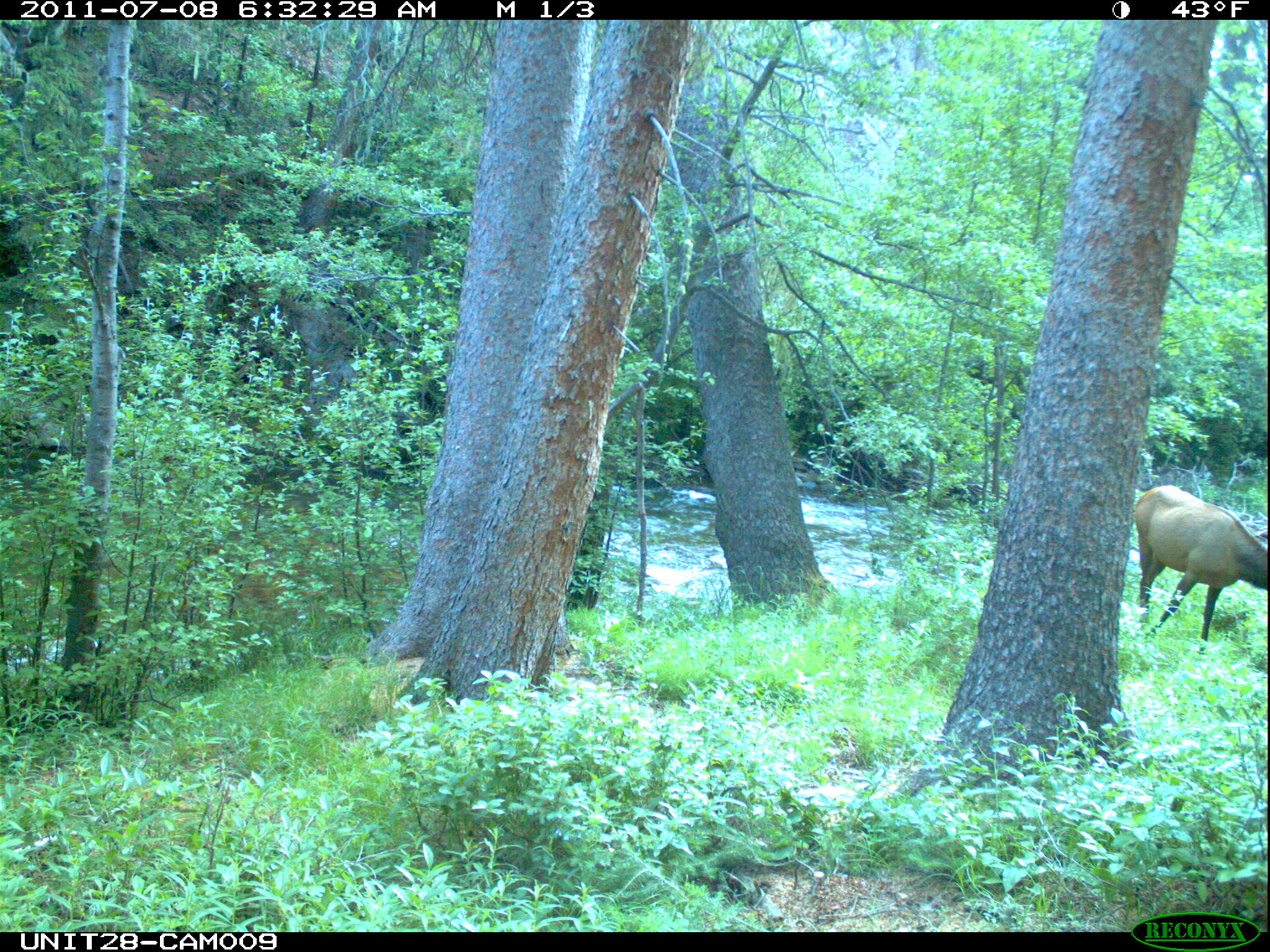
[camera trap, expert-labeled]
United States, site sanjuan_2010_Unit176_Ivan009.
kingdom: Animalia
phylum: Chordata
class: Mammalia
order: Artiodactyla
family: Cervidae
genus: Cervus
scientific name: Cervus elaphus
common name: red deer